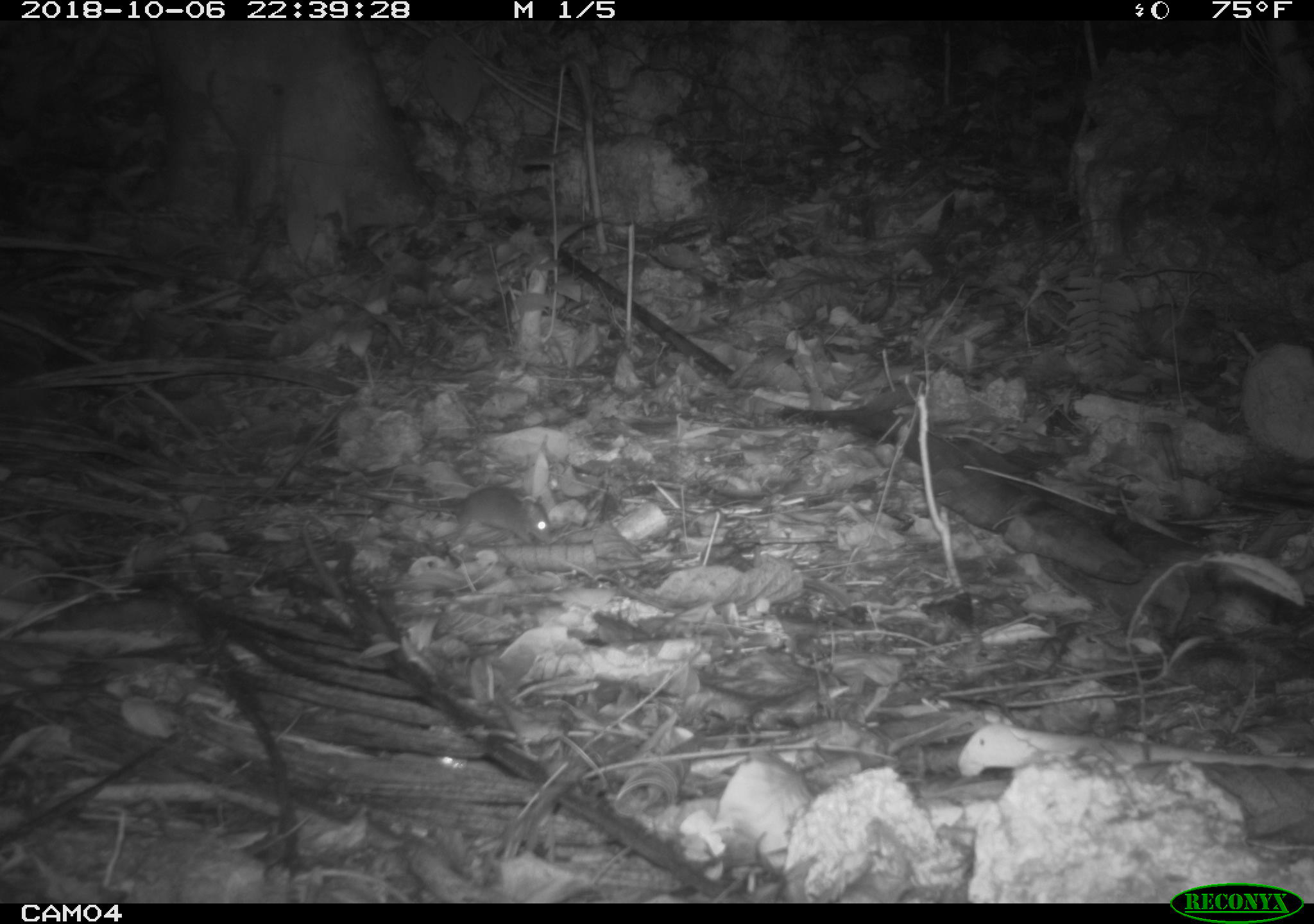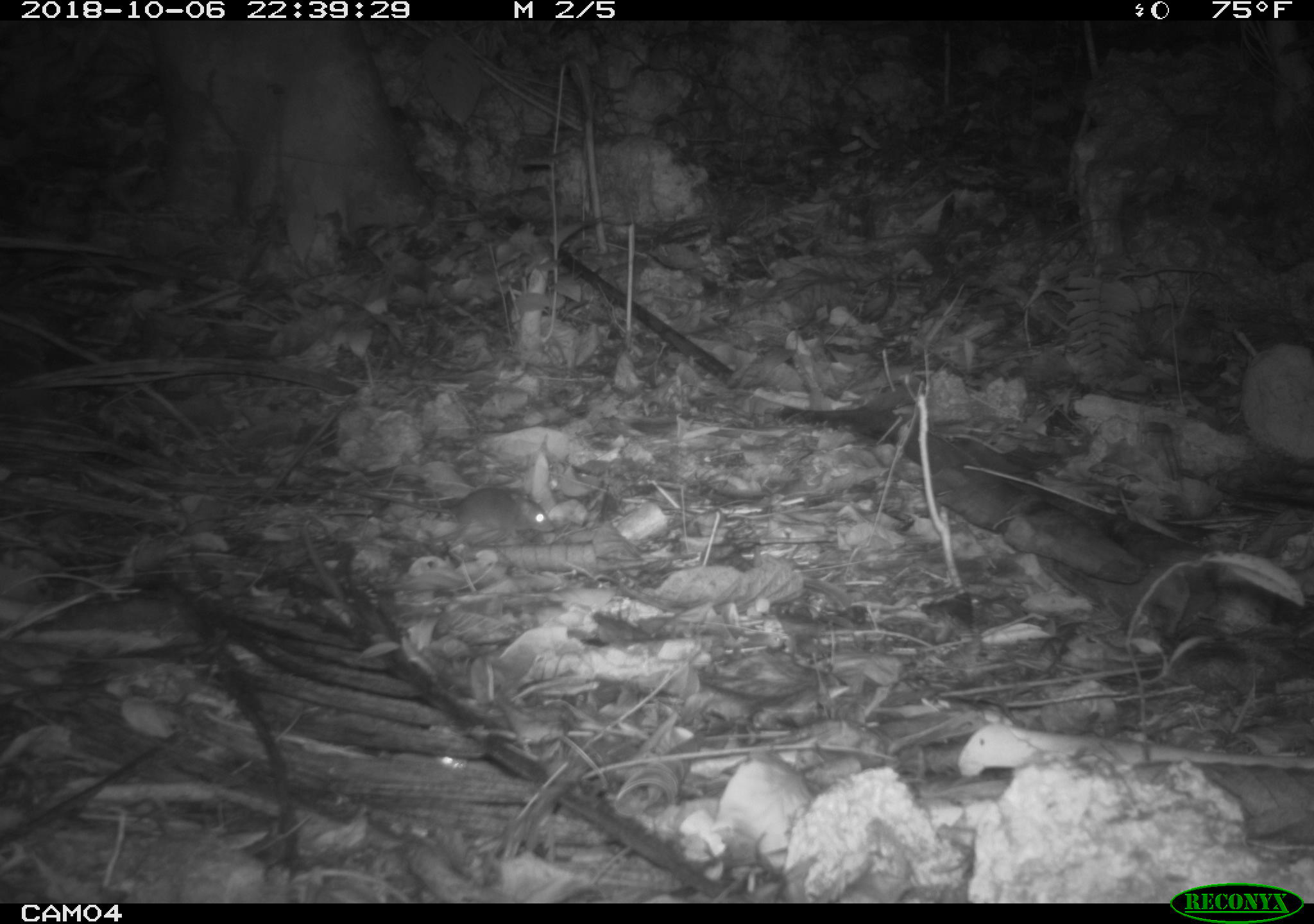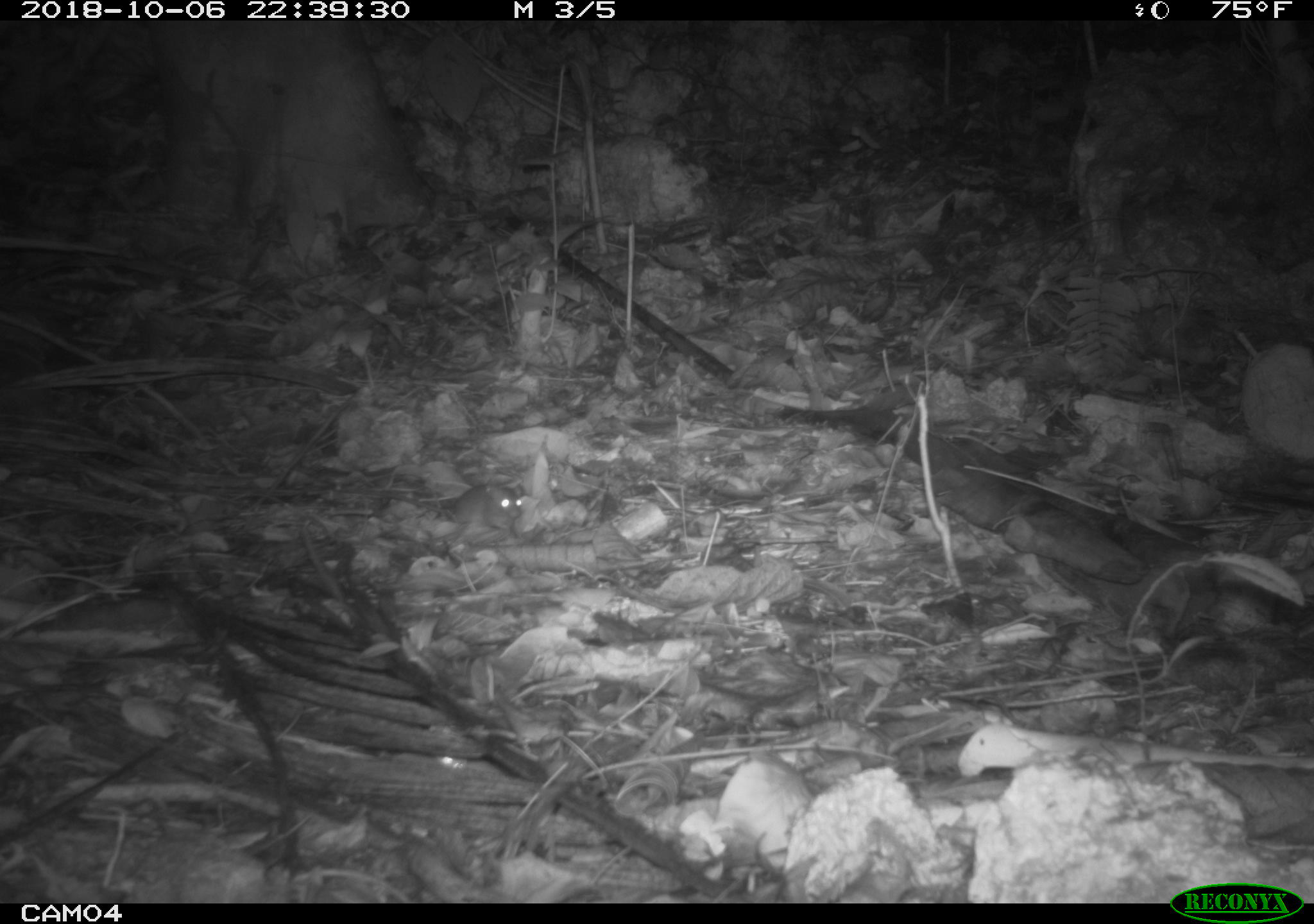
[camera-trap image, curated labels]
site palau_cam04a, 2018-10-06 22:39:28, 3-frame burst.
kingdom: Animalia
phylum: Chordata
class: Mammalia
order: Rodentia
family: Muridae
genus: Rattus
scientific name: Rattus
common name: rat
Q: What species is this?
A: Rat (Rattus).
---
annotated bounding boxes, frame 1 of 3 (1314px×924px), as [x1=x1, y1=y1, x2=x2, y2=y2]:
rat: [x1=380, y1=483, x2=550, y2=551]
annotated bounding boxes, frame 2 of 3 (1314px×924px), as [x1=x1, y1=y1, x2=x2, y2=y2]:
rat: [x1=408, y1=484, x2=548, y2=553]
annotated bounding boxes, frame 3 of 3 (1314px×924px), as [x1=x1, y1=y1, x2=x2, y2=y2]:
rat: [x1=409, y1=479, x2=522, y2=543]